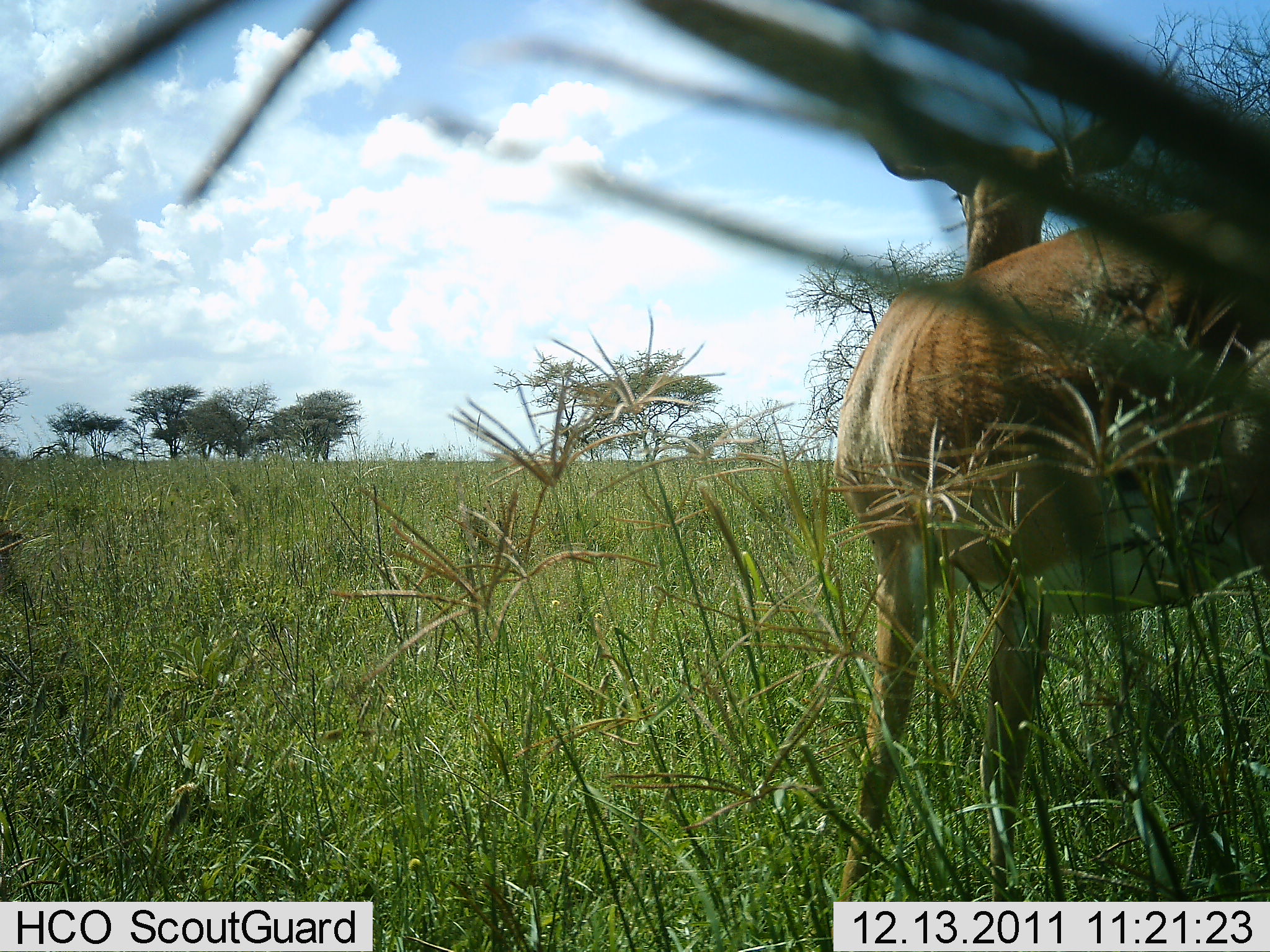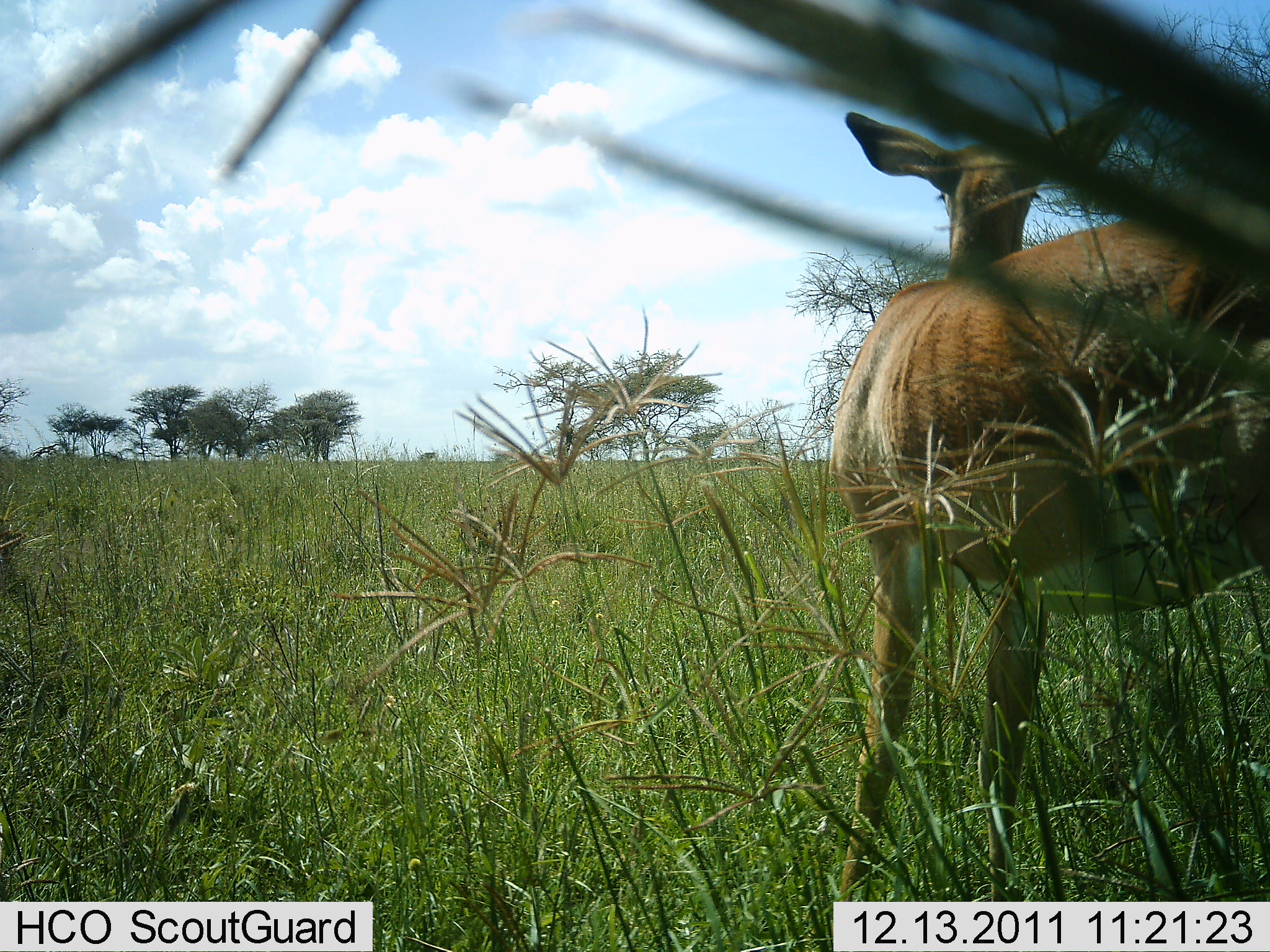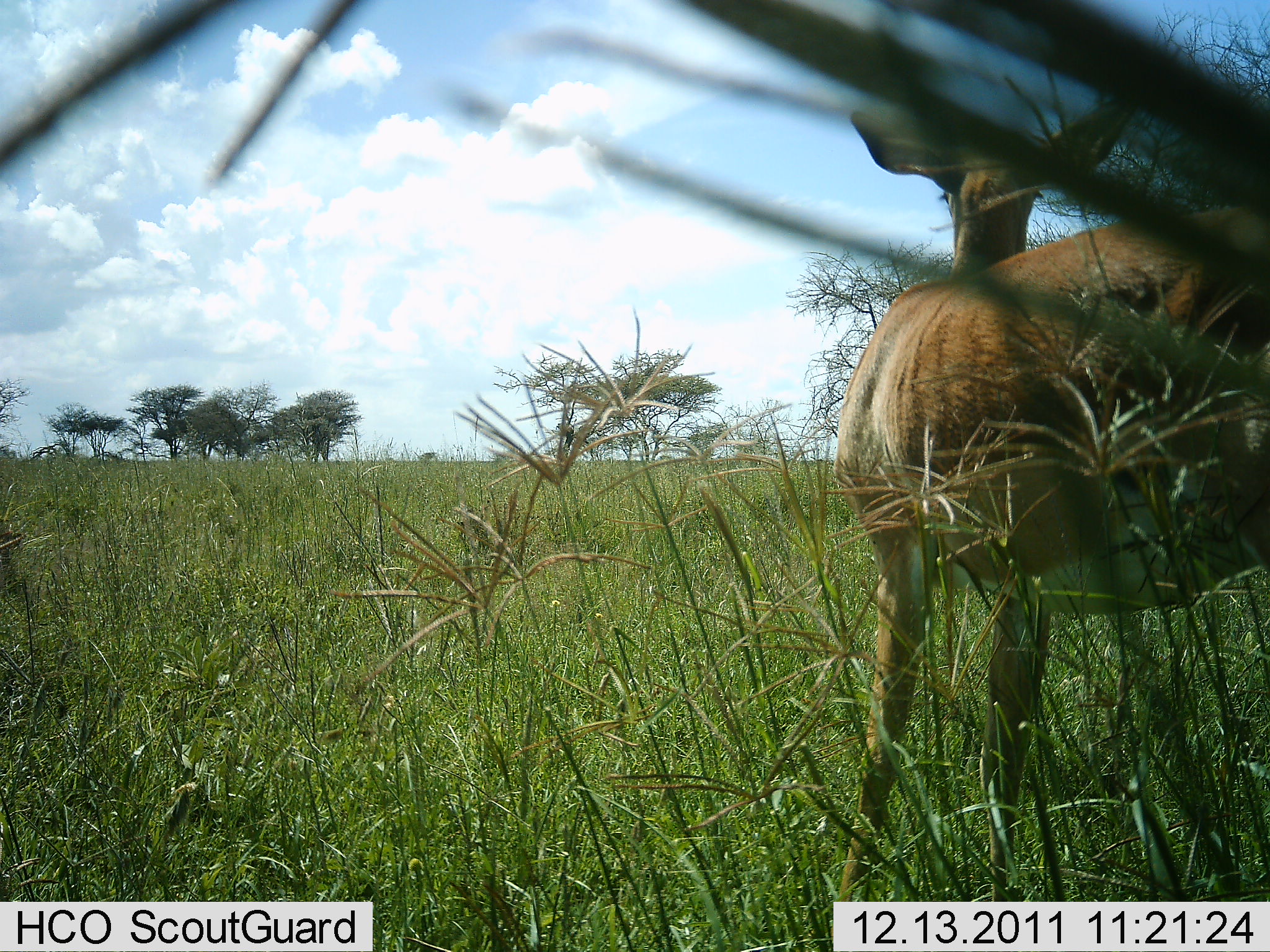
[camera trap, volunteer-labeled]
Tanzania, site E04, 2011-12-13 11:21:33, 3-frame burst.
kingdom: Animalia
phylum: Chordata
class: Mammalia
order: Artiodactyla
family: Bovidae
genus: Nanger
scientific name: Nanger granti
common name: grant's gazelle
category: gazellegrants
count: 1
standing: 100%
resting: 0%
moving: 0%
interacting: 0%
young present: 0%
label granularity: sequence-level